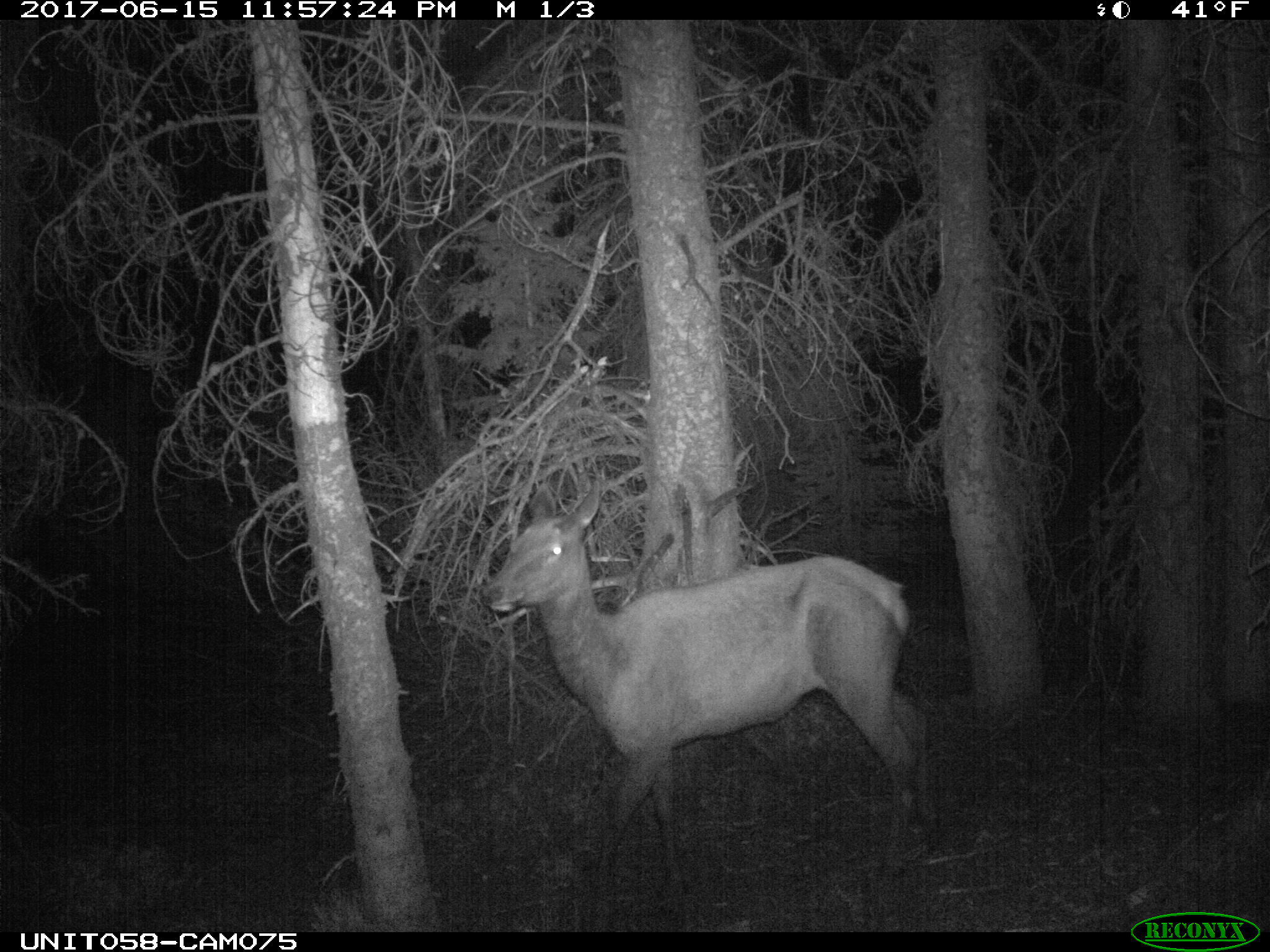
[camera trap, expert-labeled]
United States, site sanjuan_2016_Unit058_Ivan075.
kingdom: Animalia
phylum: Chordata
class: Mammalia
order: Artiodactyla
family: Cervidae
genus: Cervus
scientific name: Cervus elaphus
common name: red deer